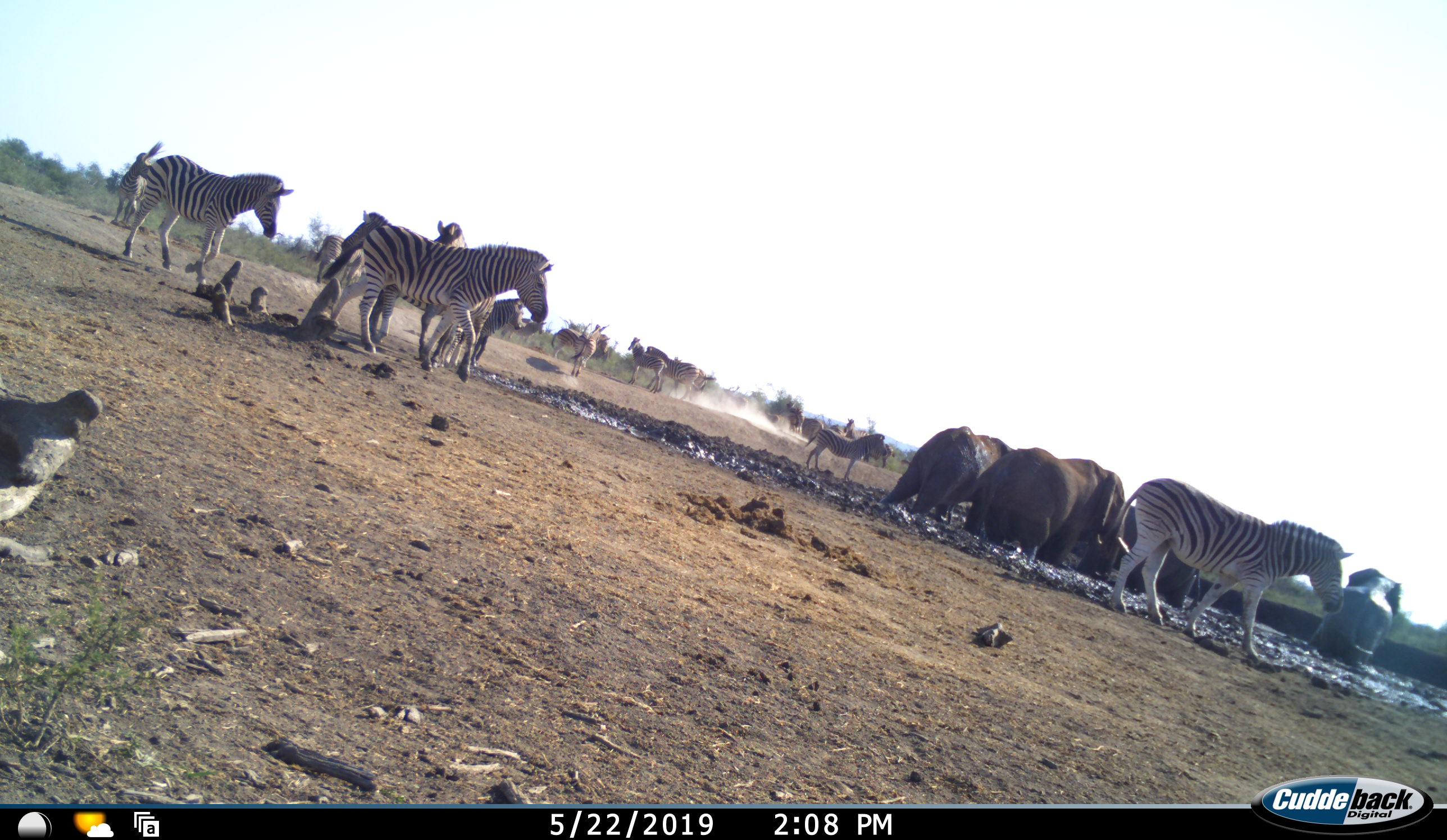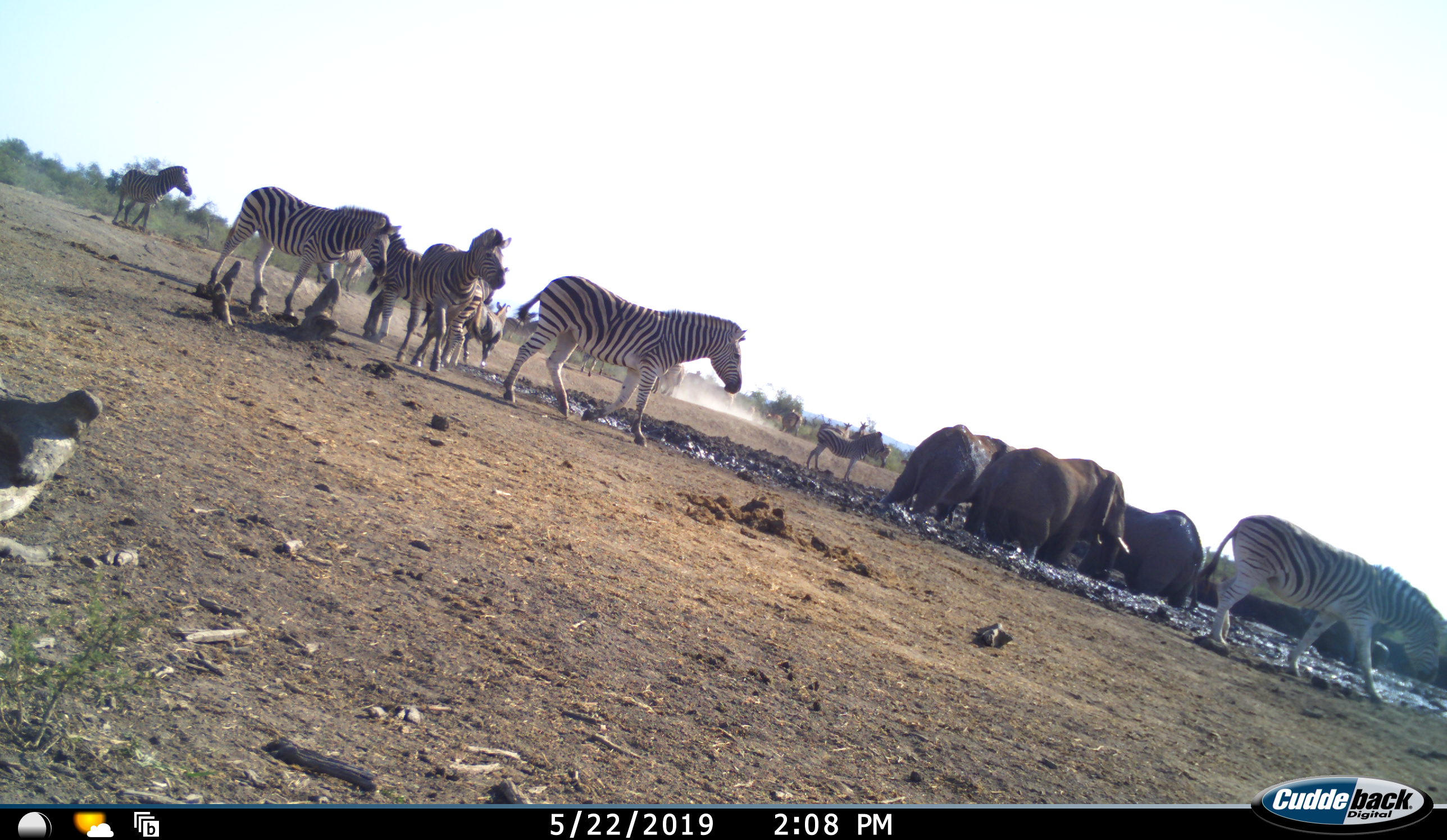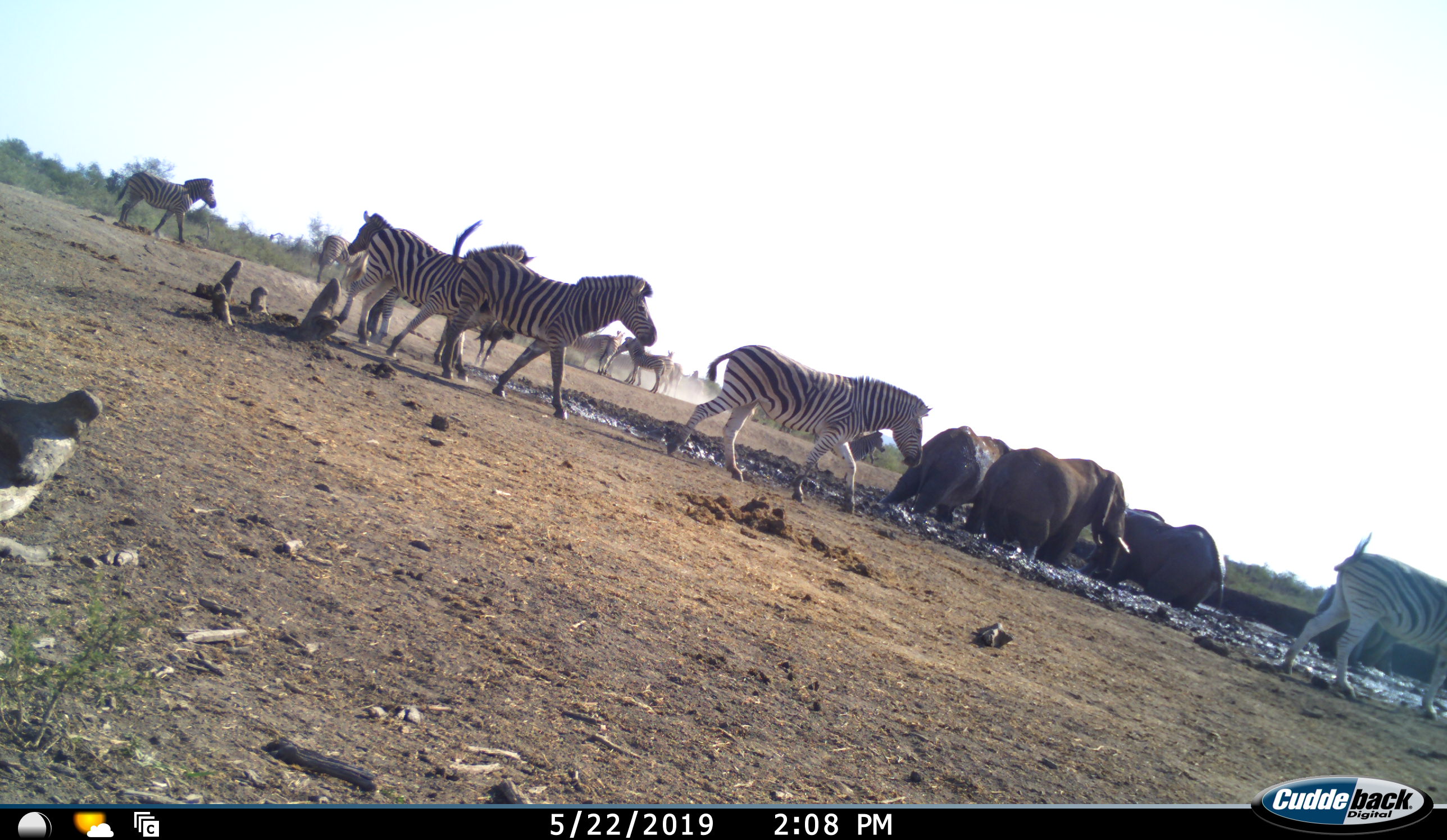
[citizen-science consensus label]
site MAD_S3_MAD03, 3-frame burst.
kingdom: Animalia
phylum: Chordata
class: Mammalia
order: Proboscidea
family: Elephantidae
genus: Loxodonta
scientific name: Loxodonta africana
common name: african bush elephant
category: elephant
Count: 4.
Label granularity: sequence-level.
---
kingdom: Animalia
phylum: Chordata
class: Mammalia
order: Perissodactyla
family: Equidae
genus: Equus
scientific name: Equus quagga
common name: plains zebra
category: zebraplains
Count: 11-50.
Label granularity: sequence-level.